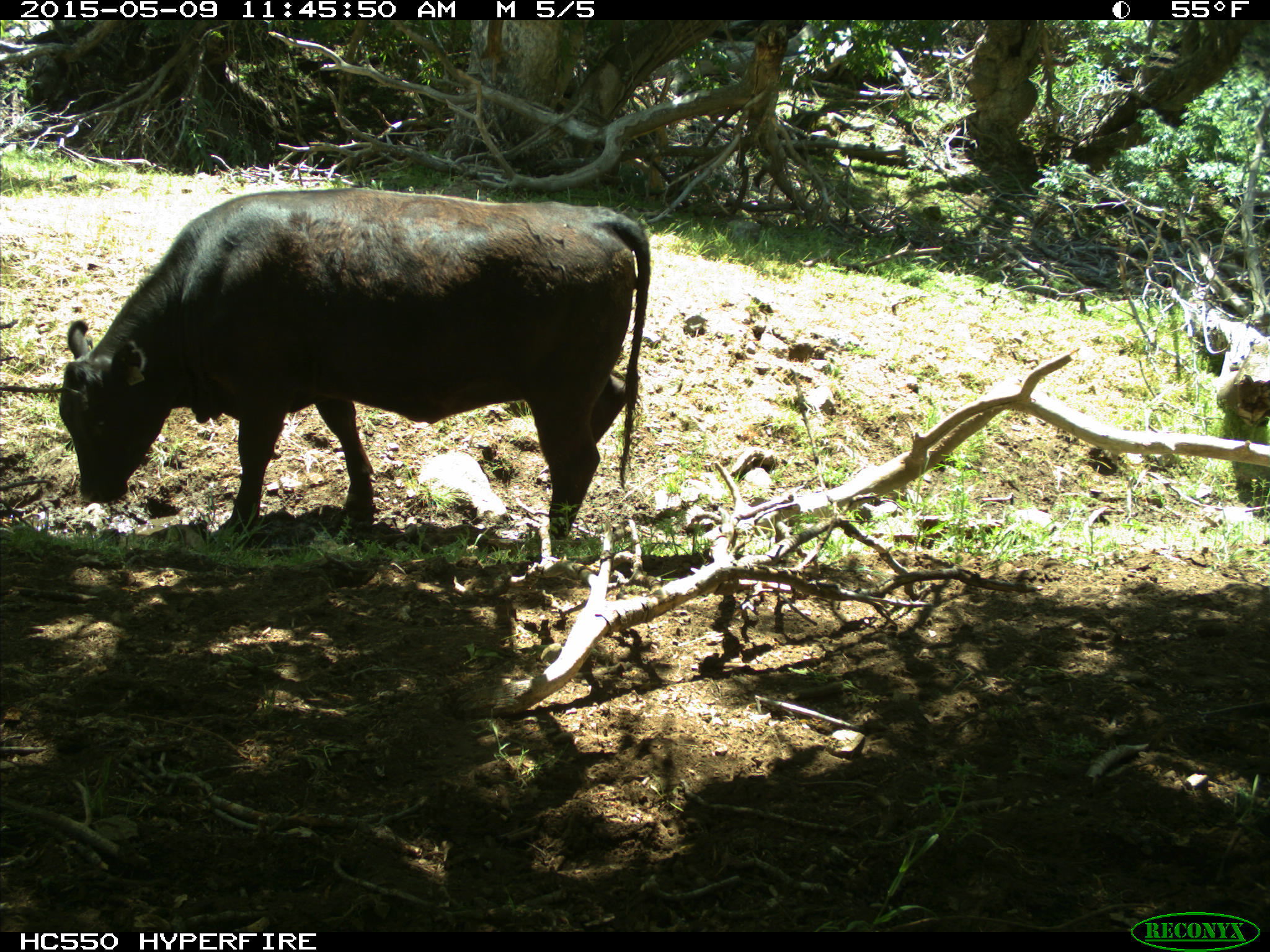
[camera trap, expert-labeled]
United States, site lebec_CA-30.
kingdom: Animalia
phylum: Chordata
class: Mammalia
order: Artiodactyla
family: Bovidae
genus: Bos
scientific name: Bos taurus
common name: domestic cow